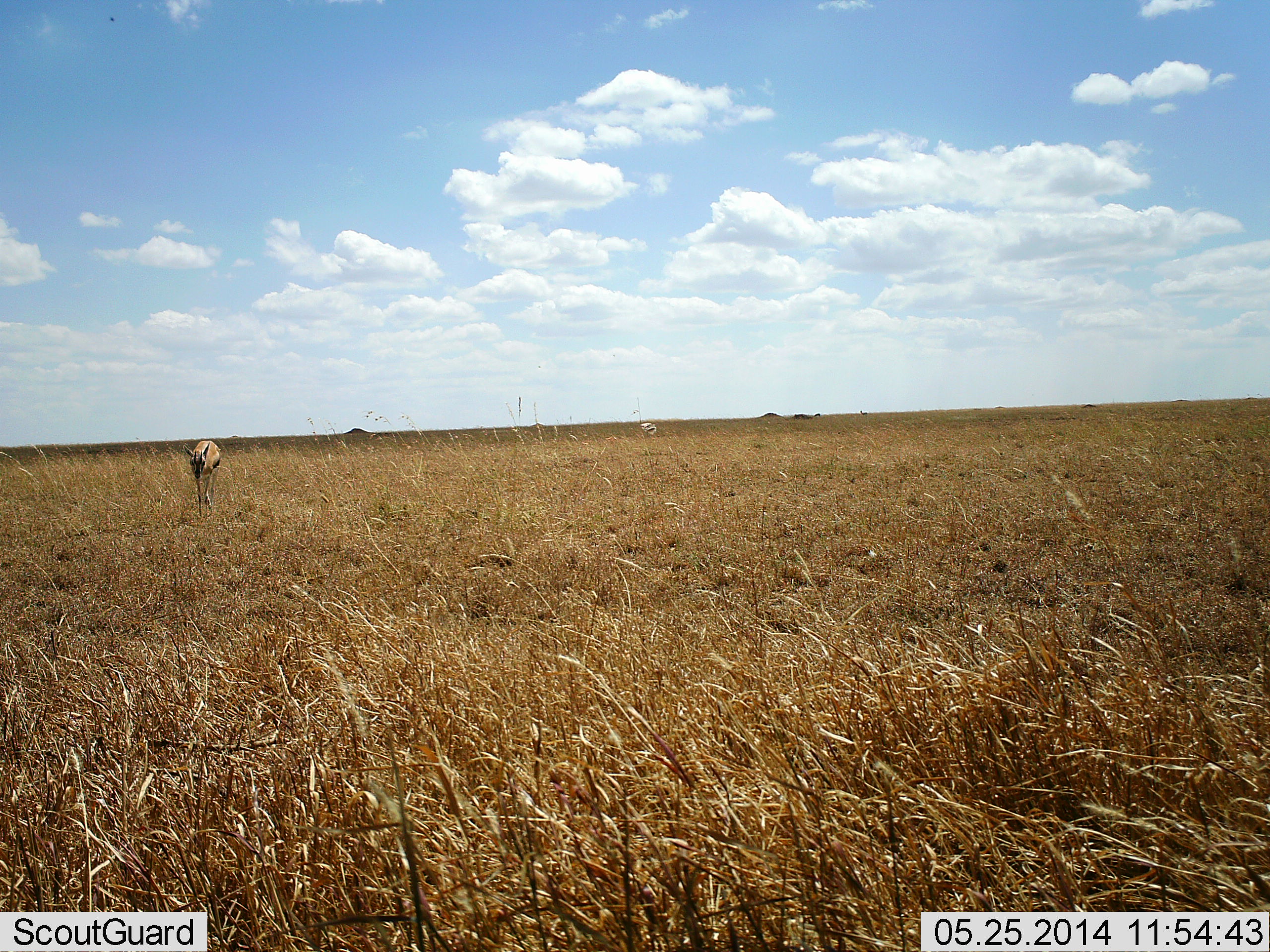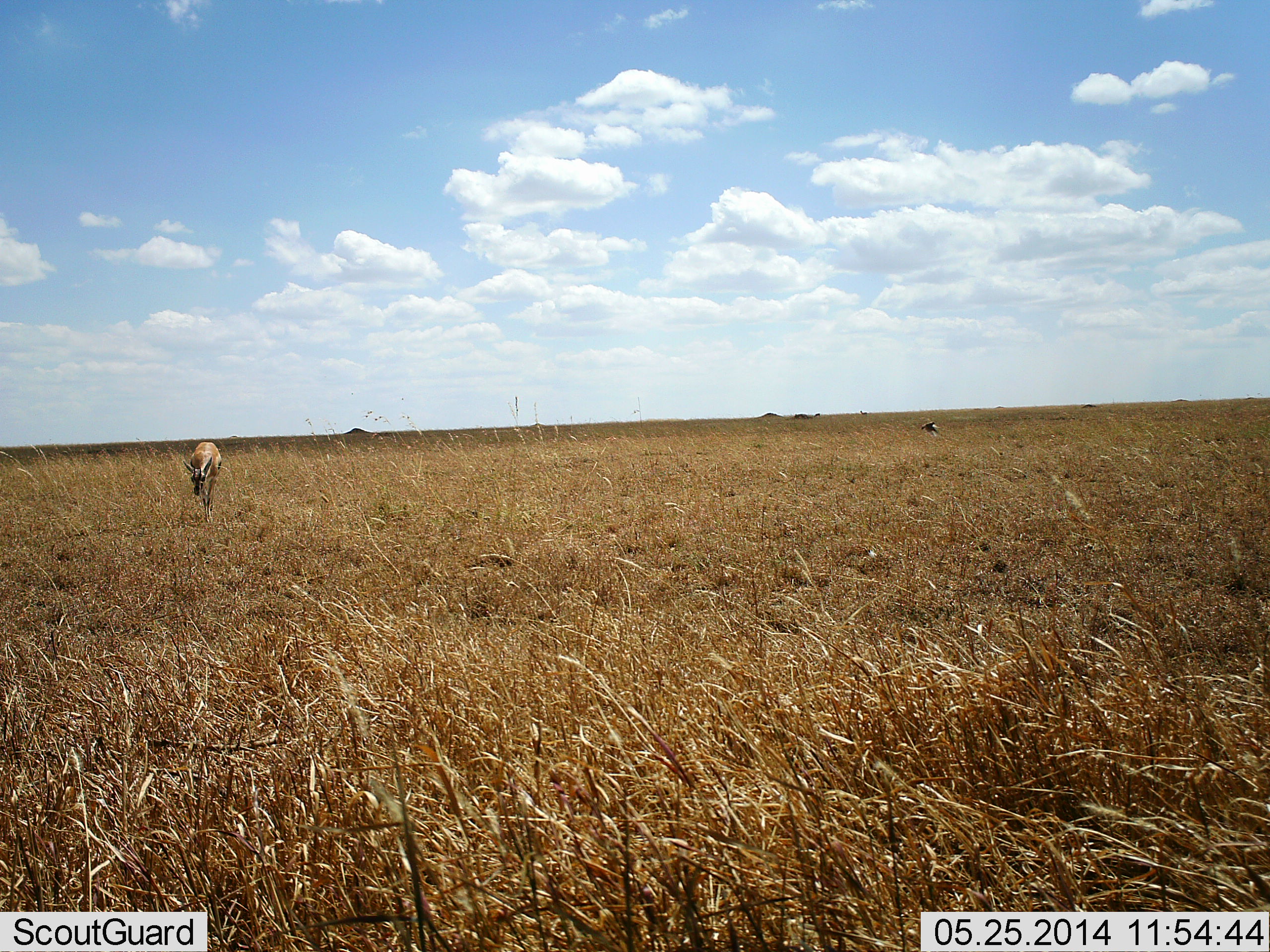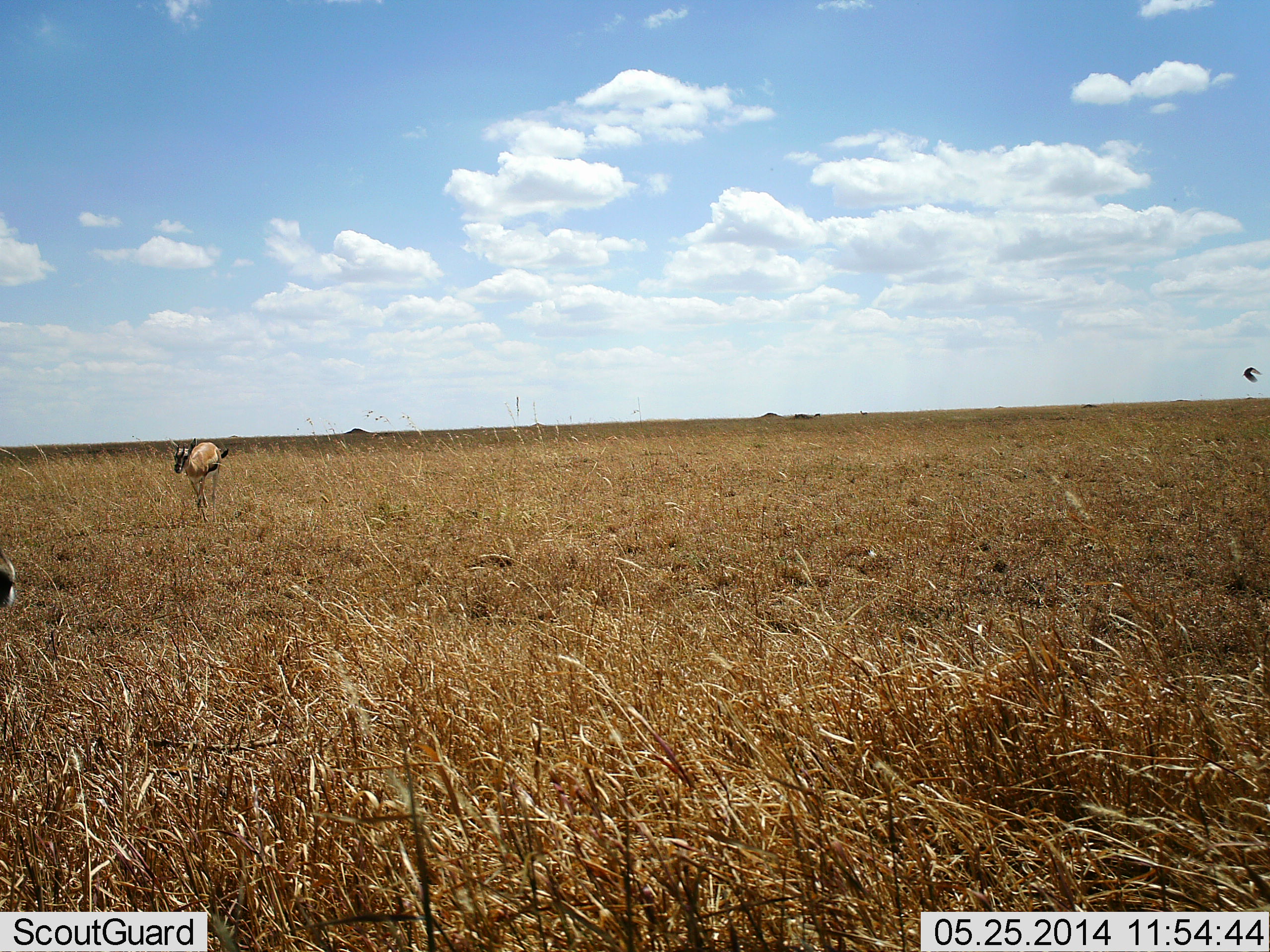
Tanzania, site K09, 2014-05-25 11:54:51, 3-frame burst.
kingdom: Animalia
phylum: Chordata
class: Mammalia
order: Artiodactyla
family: Bovidae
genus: Eudorcas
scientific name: Eudorcas thomsonii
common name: thomson's gazelle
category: gazellethomsons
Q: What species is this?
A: Gazellethomsons (thomson's gazelle) (Eudorcas thomsonii).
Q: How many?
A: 2.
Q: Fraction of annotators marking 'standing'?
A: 37%.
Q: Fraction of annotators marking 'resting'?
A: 0%.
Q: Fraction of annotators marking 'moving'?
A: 58%.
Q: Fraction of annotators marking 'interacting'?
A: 0%.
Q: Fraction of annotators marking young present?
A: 0%.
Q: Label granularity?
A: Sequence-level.